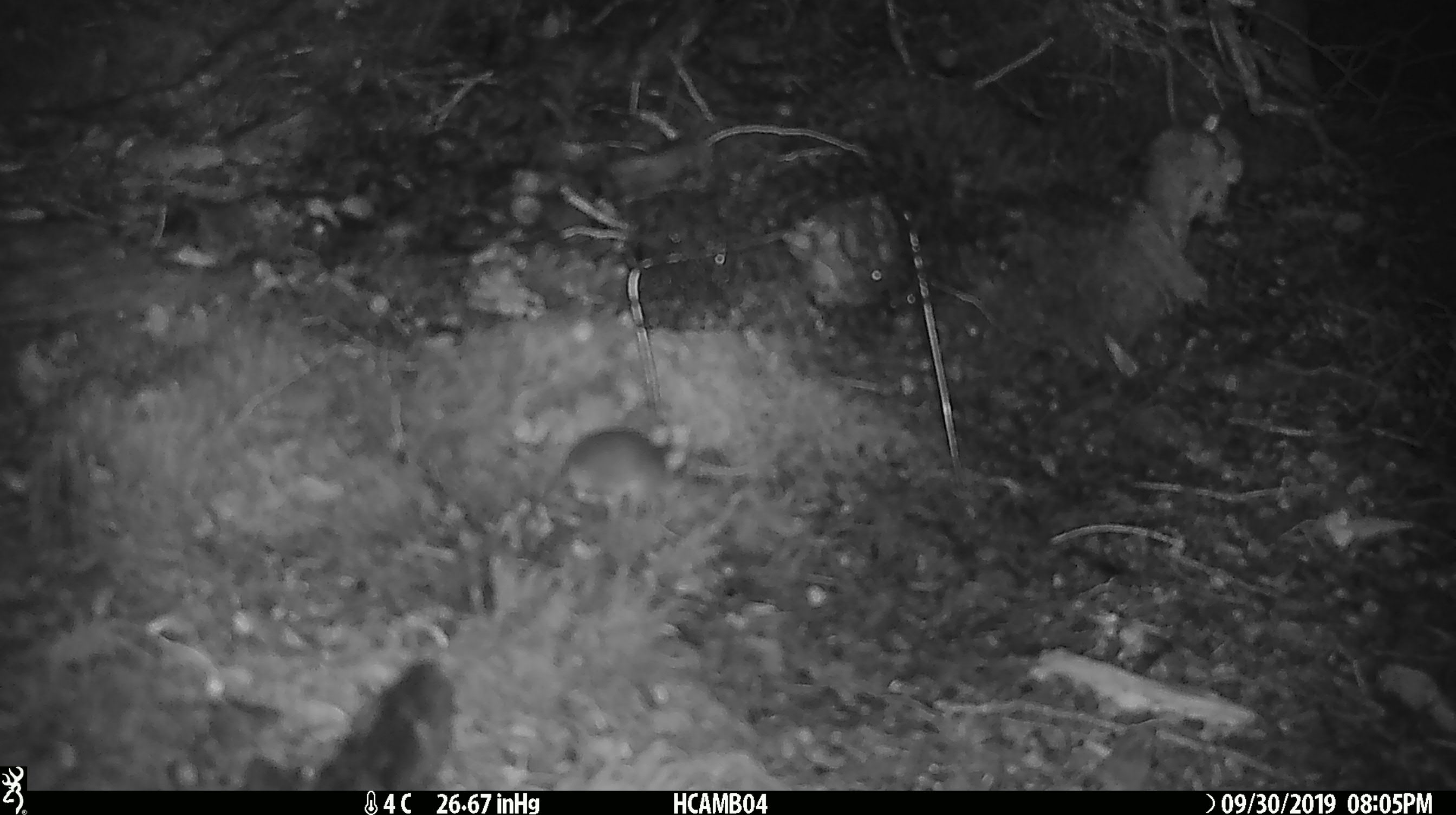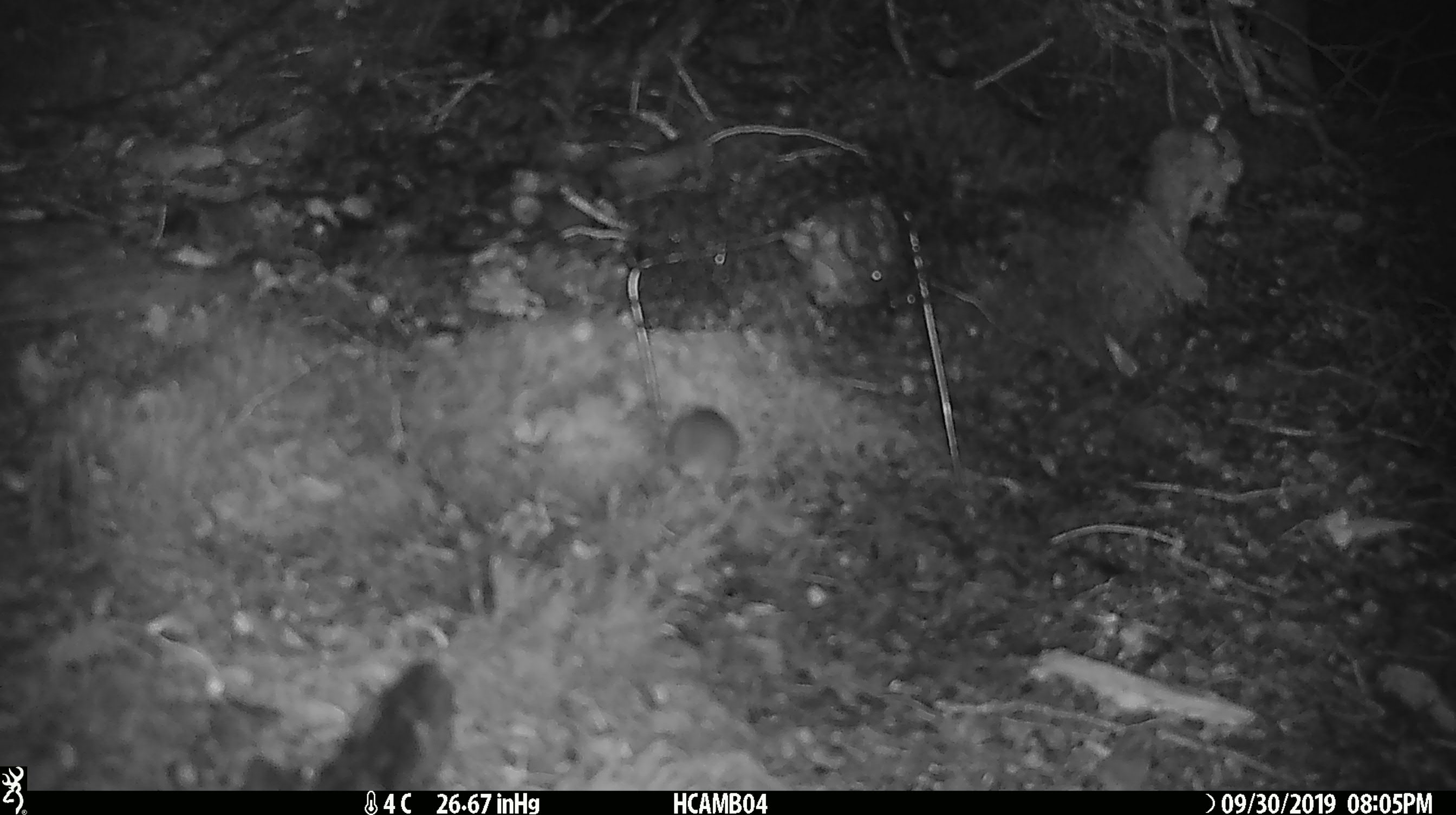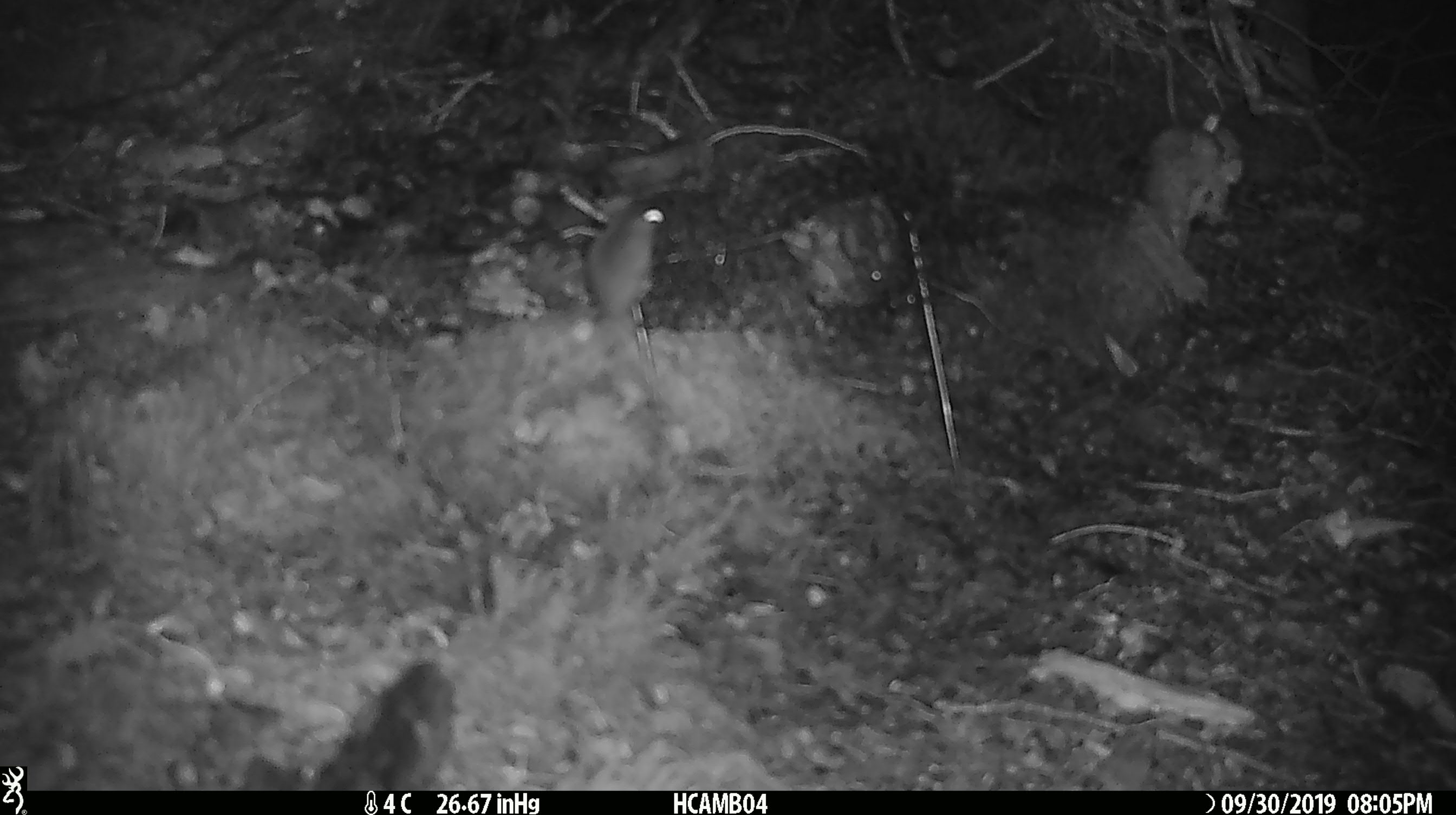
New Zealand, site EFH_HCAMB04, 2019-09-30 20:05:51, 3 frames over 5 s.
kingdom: Animalia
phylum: Chordata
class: Mammalia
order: Rodentia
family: Muridae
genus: Mus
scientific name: Mus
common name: mouse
Mouse (Mus).